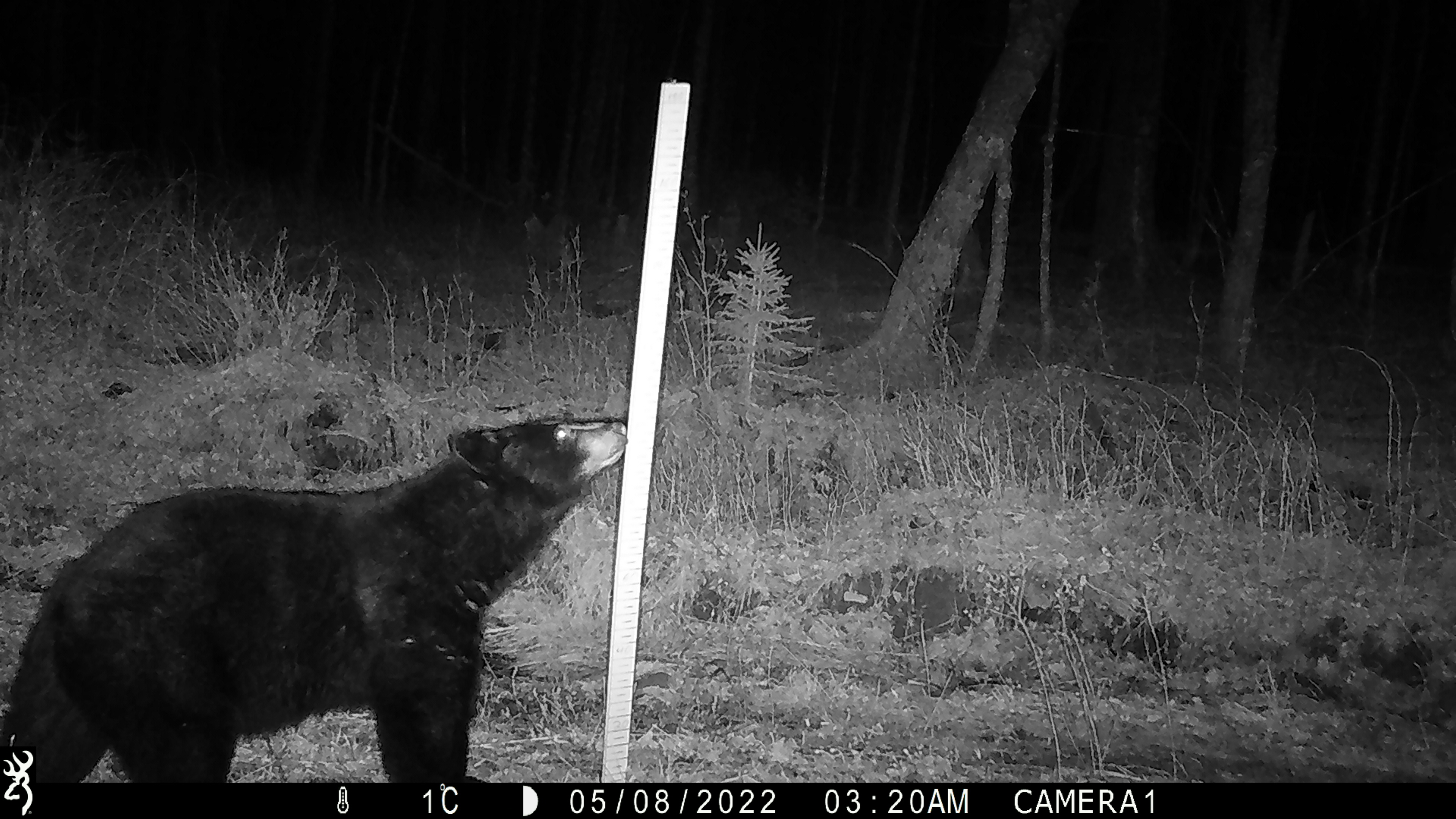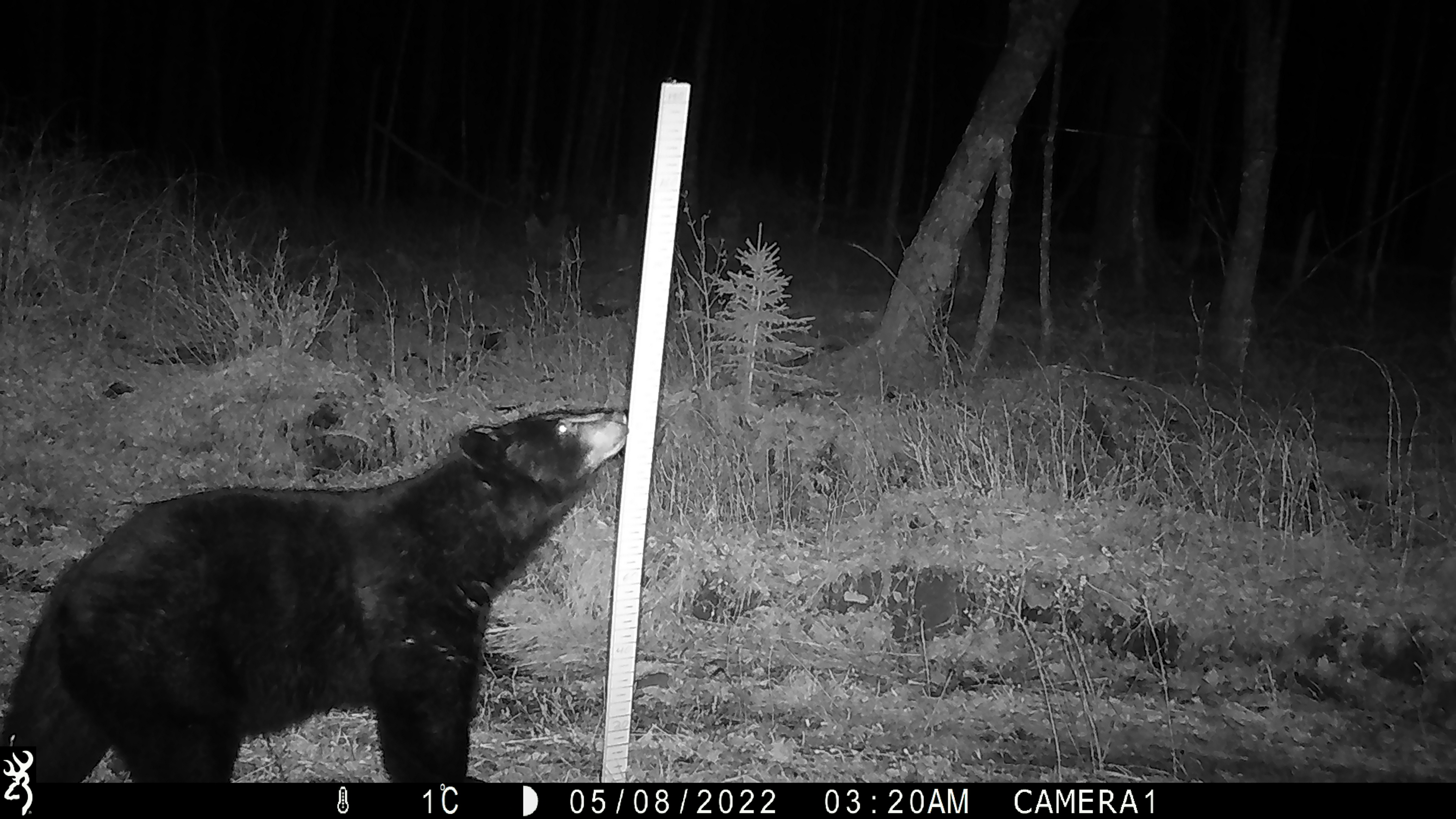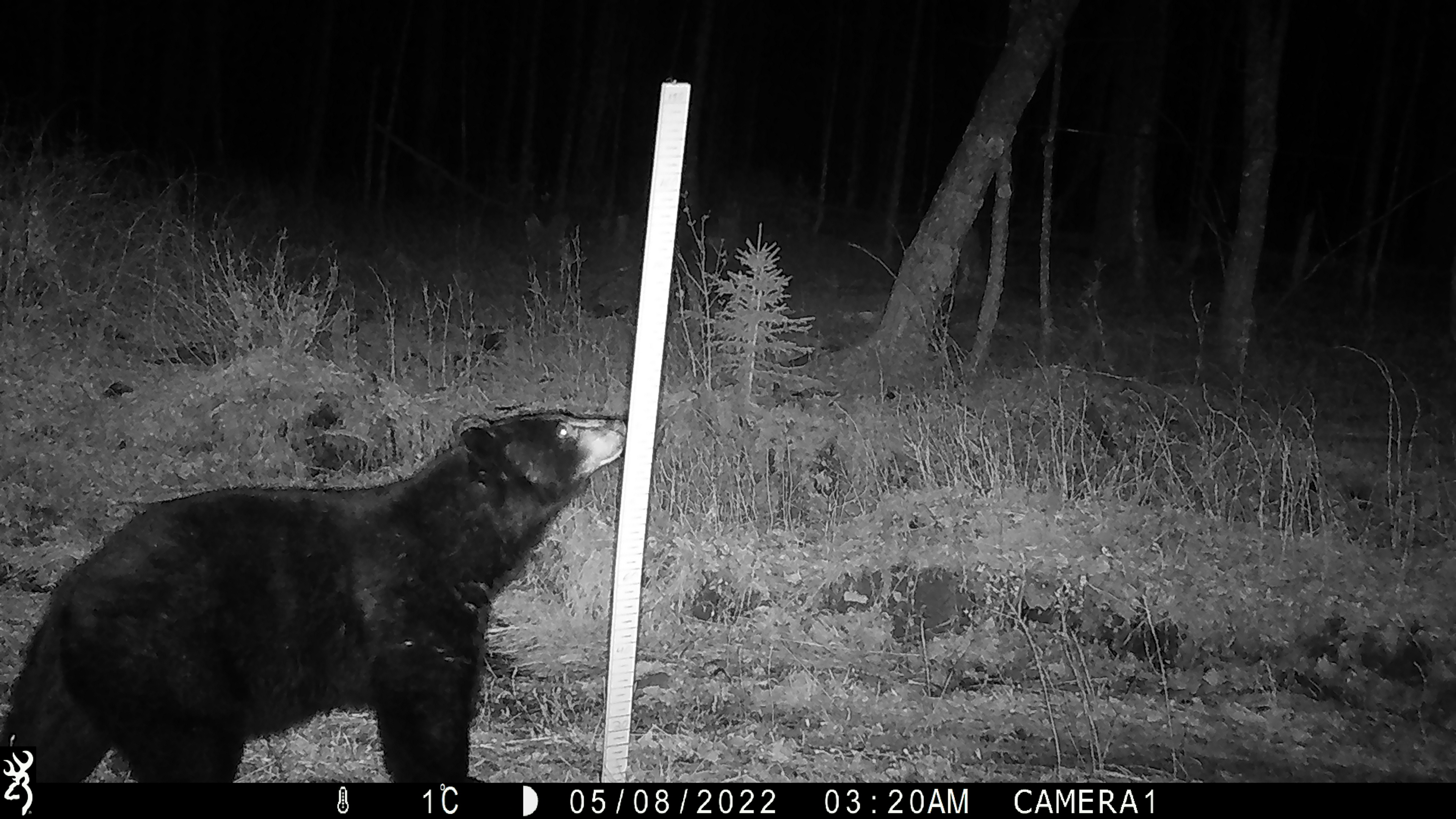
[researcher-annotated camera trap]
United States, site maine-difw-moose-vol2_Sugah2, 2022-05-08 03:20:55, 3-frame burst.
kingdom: Animalia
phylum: Chordata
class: Mammalia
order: Carnivora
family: Ursidae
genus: Ursus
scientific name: Ursus americanus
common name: black bear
Black bear (Ursus americanus).